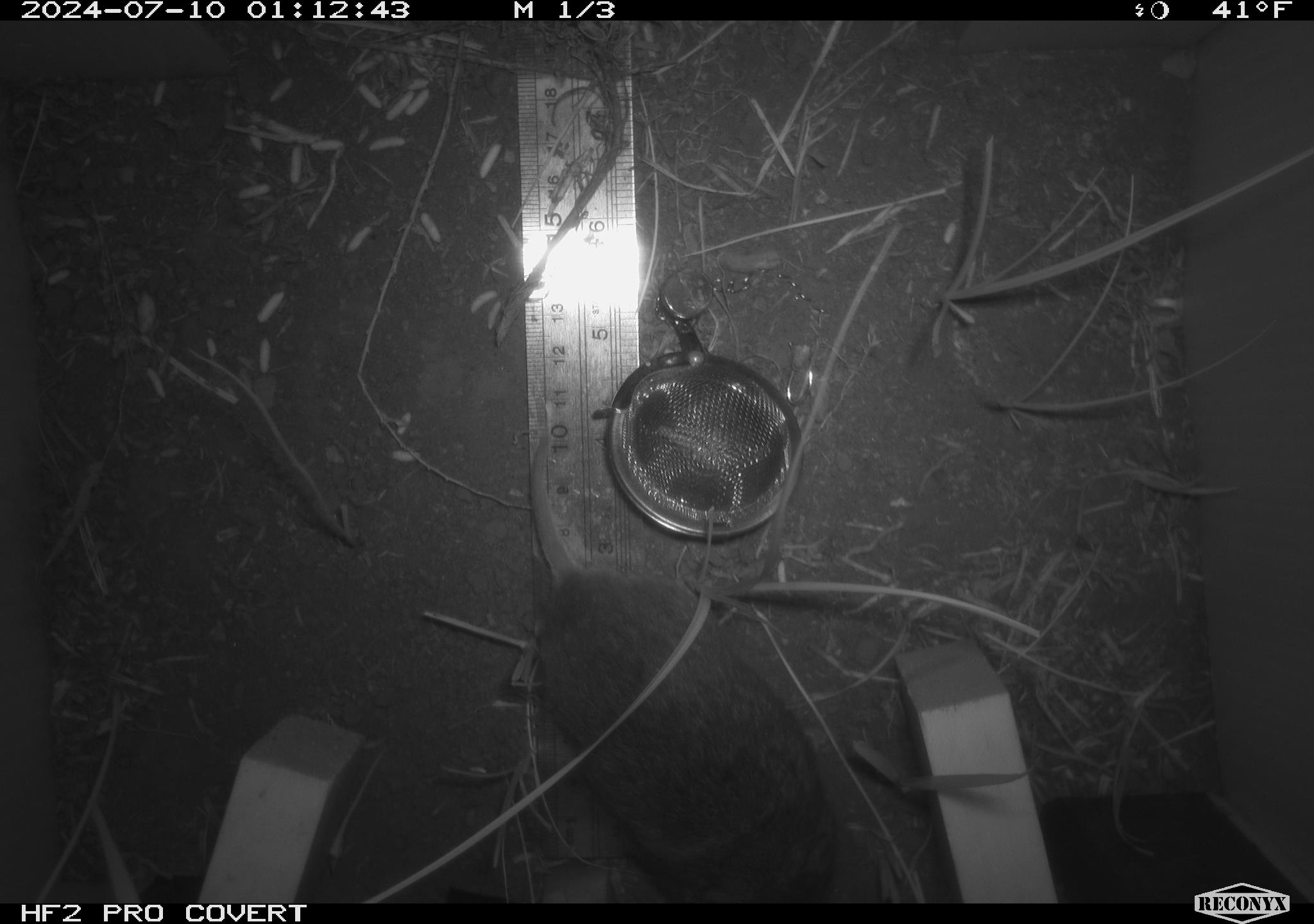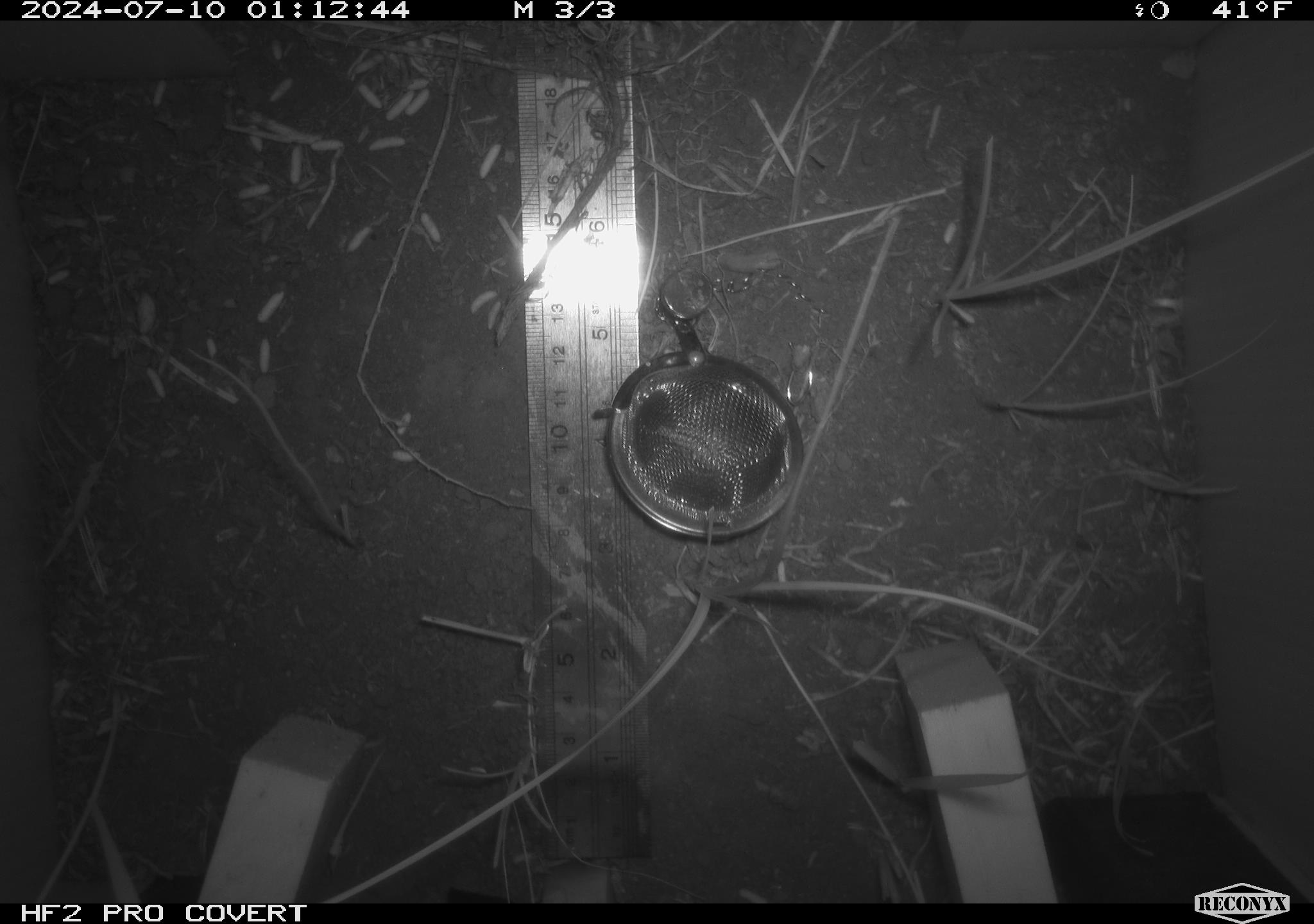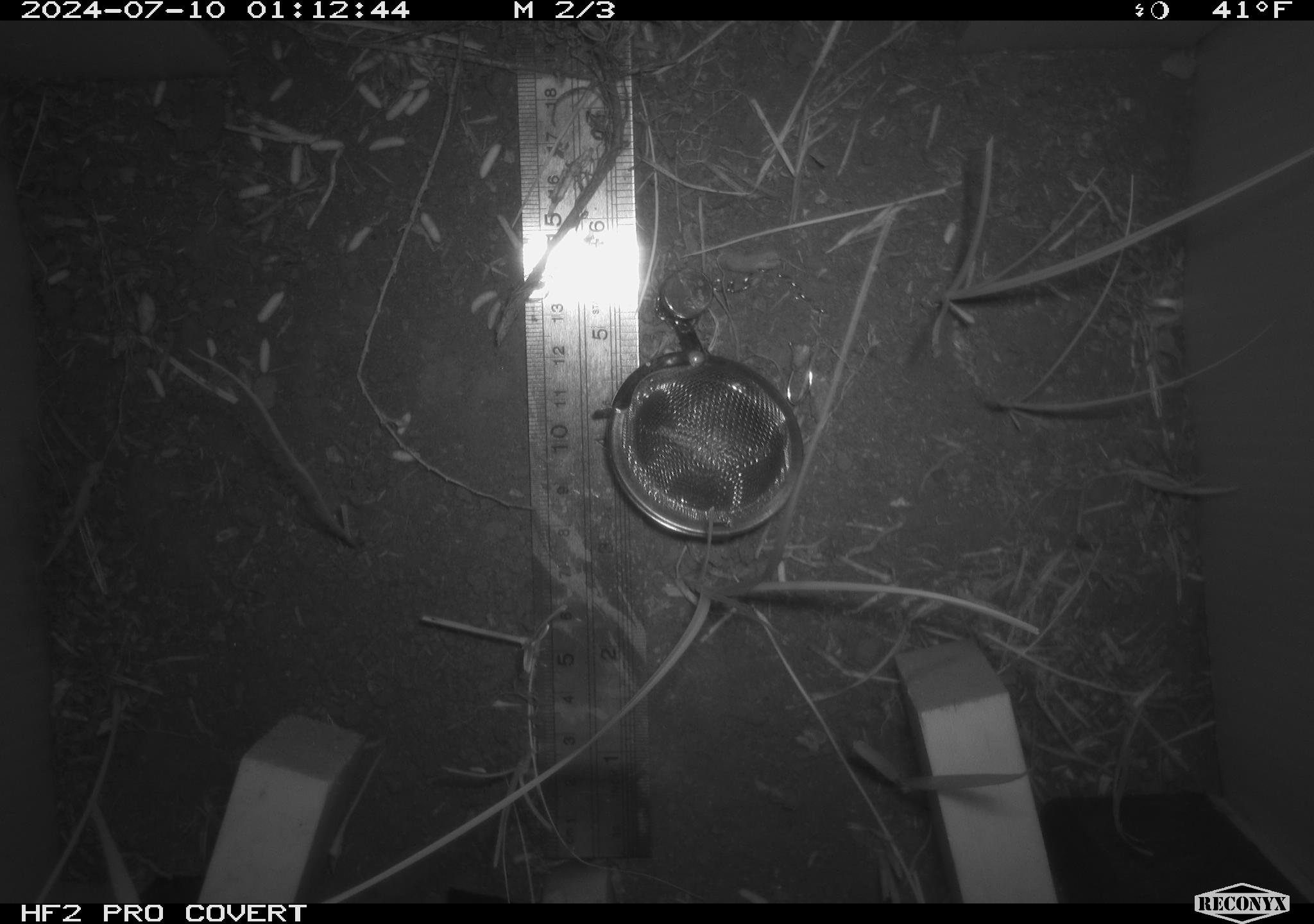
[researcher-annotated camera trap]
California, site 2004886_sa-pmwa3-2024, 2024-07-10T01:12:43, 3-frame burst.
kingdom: Animalia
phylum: Chordata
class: Mammalia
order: Rodentia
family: Cricetidae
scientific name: Arvicolinae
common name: voles, lemmings, and muskrats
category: arvicolinae subfamily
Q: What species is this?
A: Arvicolinae subfamily (voles, lemmings, and muskrats) (Arvicolinae).